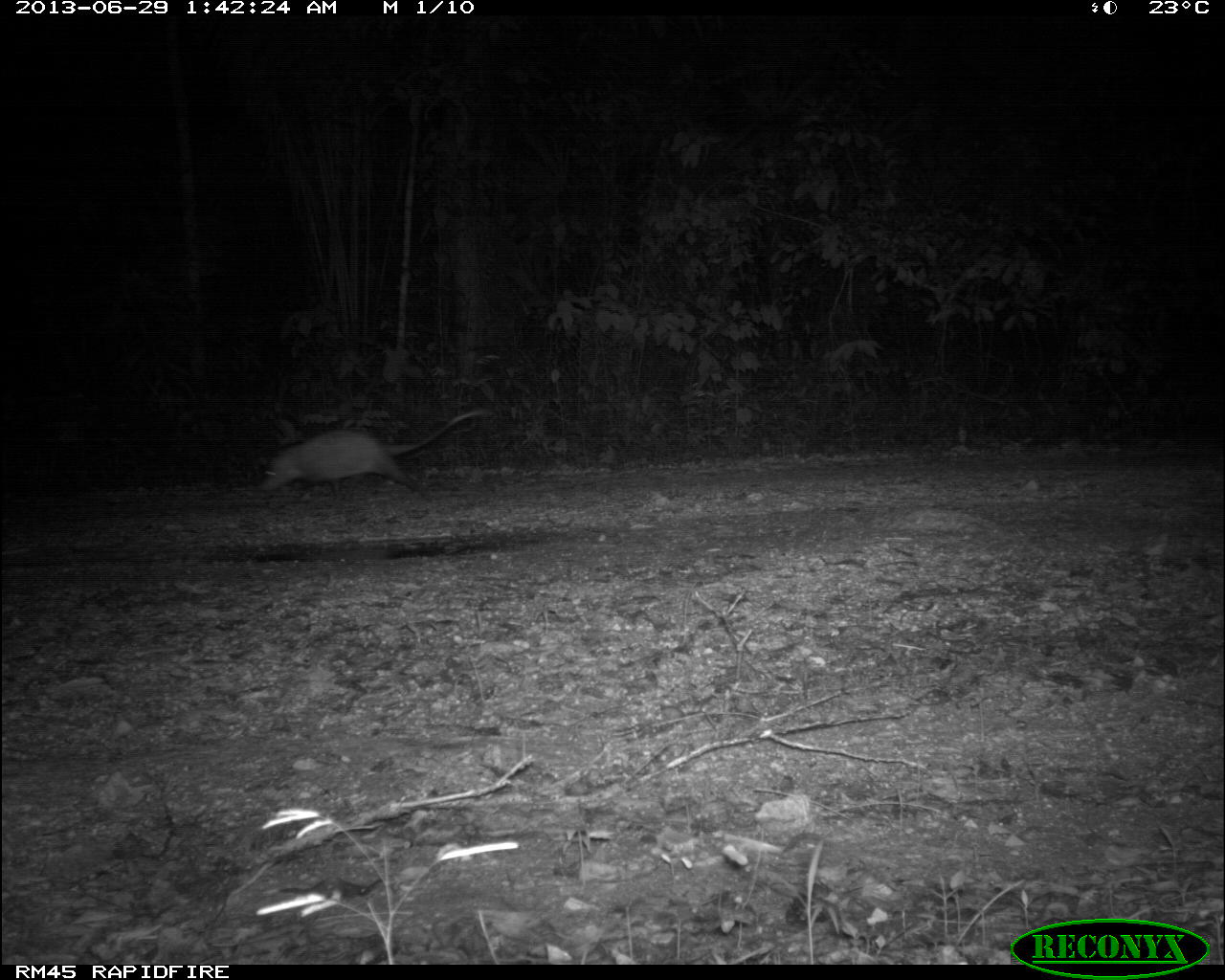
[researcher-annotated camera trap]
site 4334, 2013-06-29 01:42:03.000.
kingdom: Animalia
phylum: Chordata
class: Mammalia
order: Didelphimorphia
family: Didelphidae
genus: Didelphis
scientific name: Didelphis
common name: american opossums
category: didelphis sp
Didelphis sp (american opossums) (Didelphis), count 1.